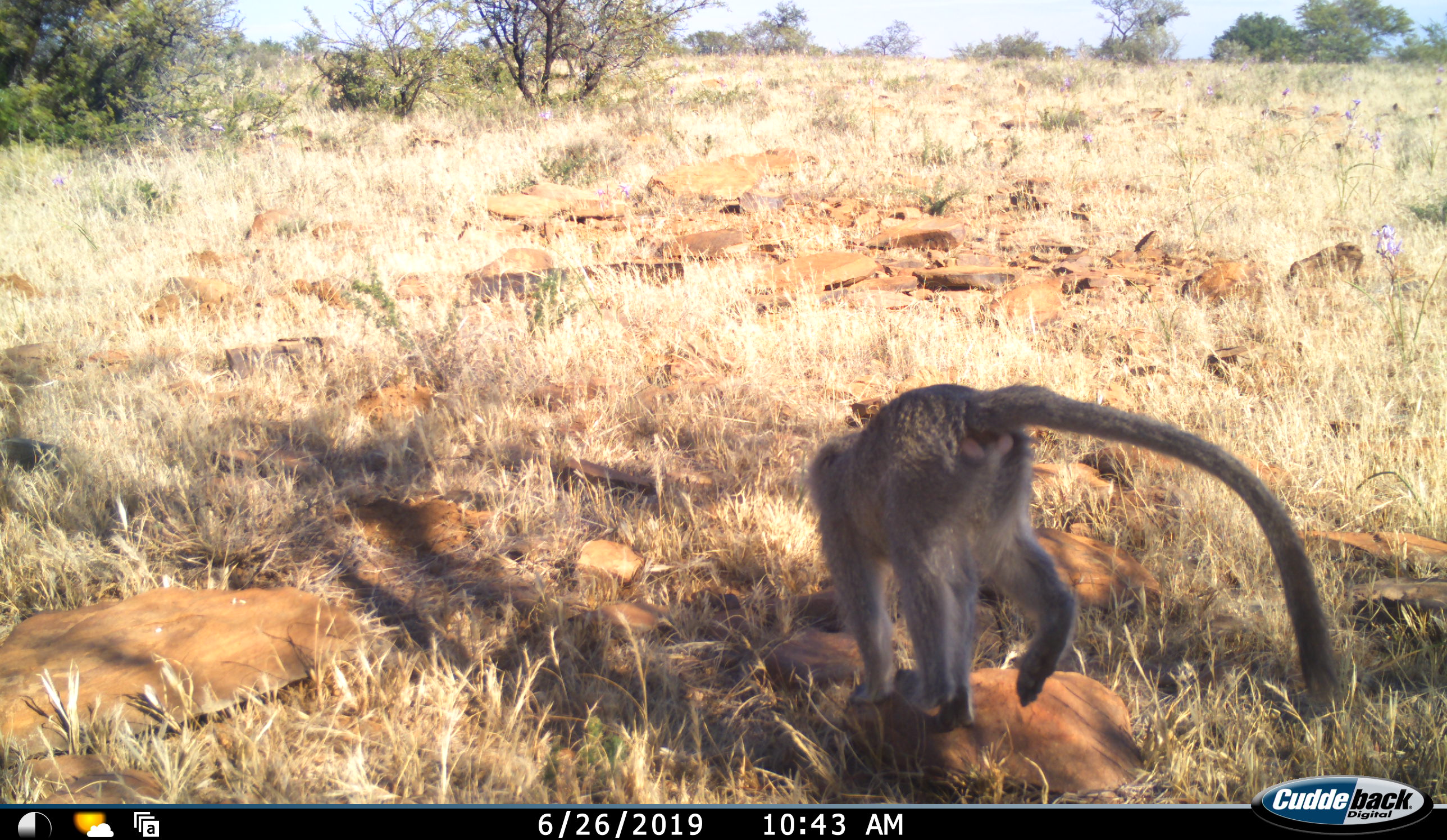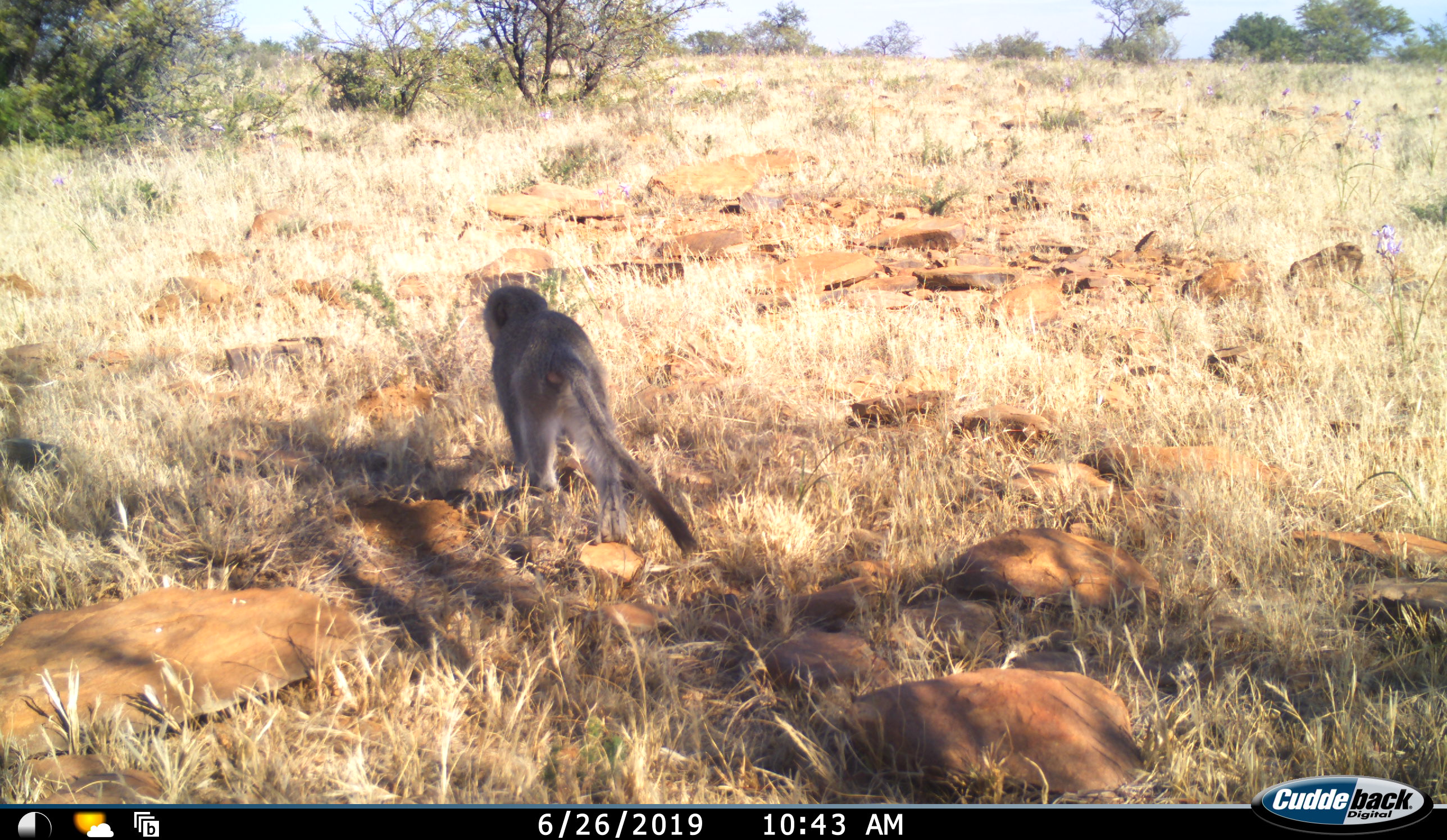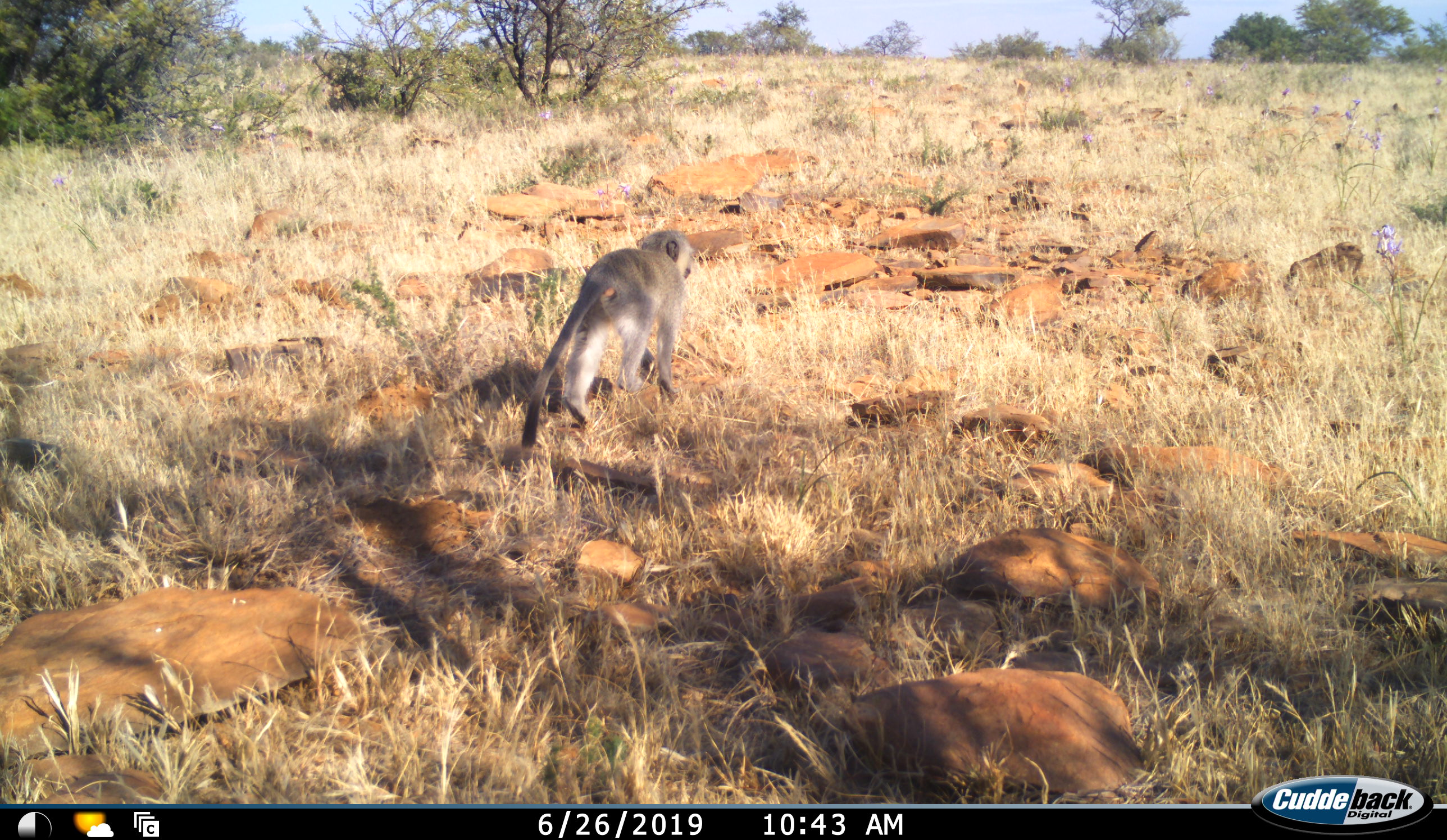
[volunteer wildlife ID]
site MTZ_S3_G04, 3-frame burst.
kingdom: Animalia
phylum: Chordata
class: Mammalia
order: Primates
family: Cercopithecidae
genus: Chlorocebus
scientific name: Chlorocebus pygerythrus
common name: vervet monkey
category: monkeyvervet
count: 1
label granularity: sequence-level